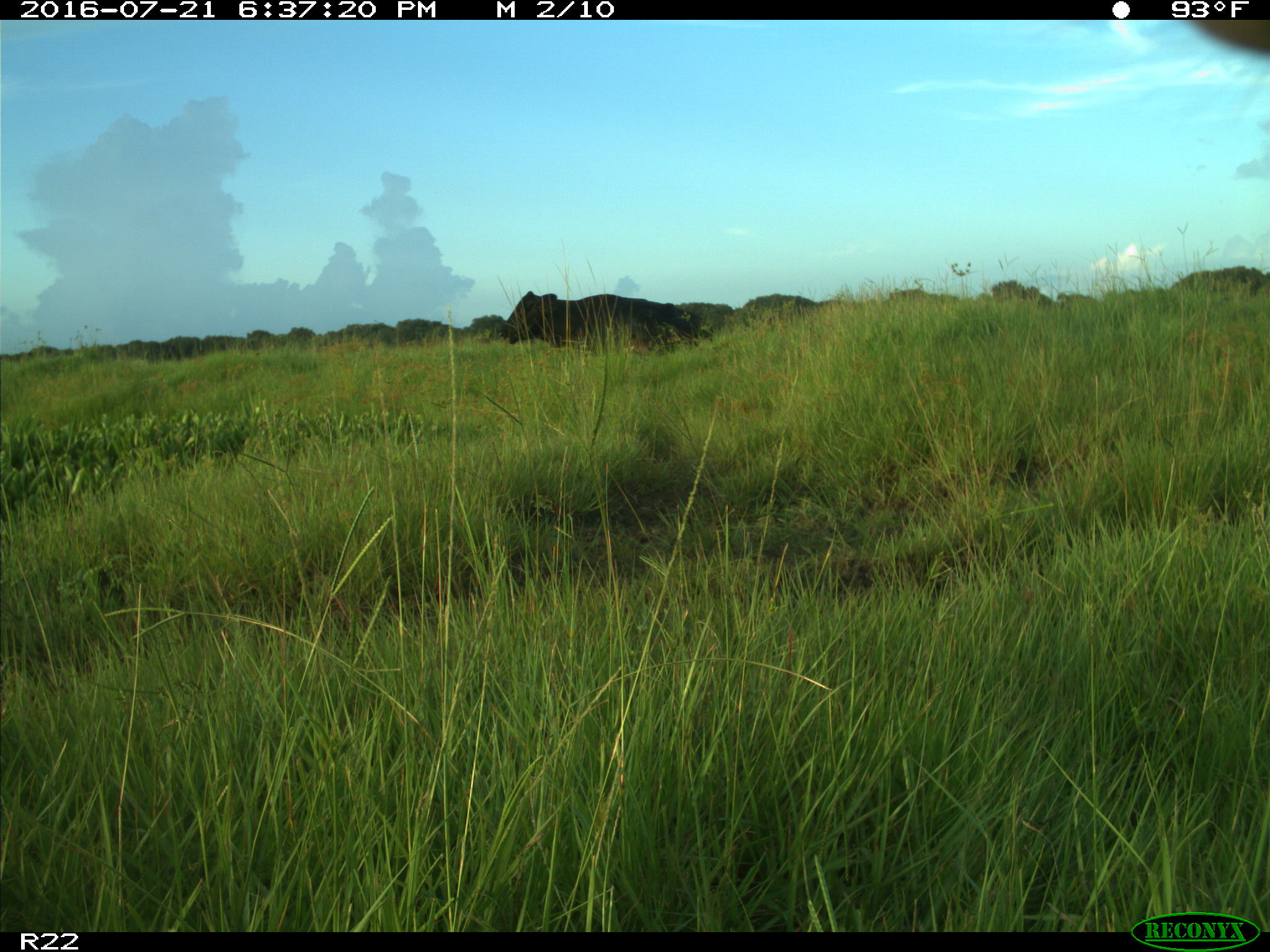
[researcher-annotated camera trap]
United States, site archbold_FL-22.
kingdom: Animalia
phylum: Chordata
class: Mammalia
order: Artiodactyla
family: Bovidae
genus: Bos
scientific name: Bos taurus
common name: domestic cow